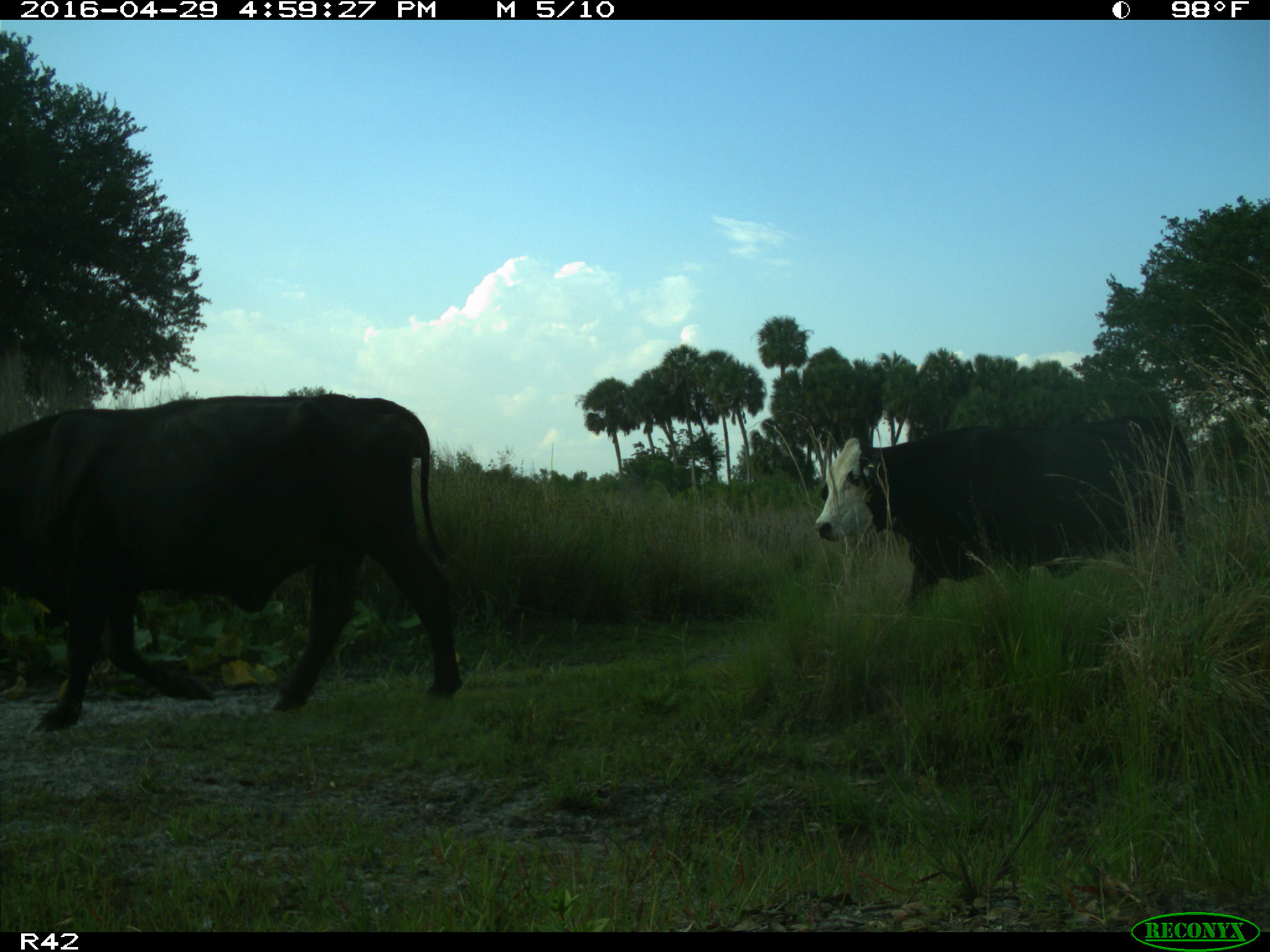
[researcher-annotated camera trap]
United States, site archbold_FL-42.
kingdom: Animalia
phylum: Chordata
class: Mammalia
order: Artiodactyla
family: Bovidae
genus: Bos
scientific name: Bos taurus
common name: domestic cow